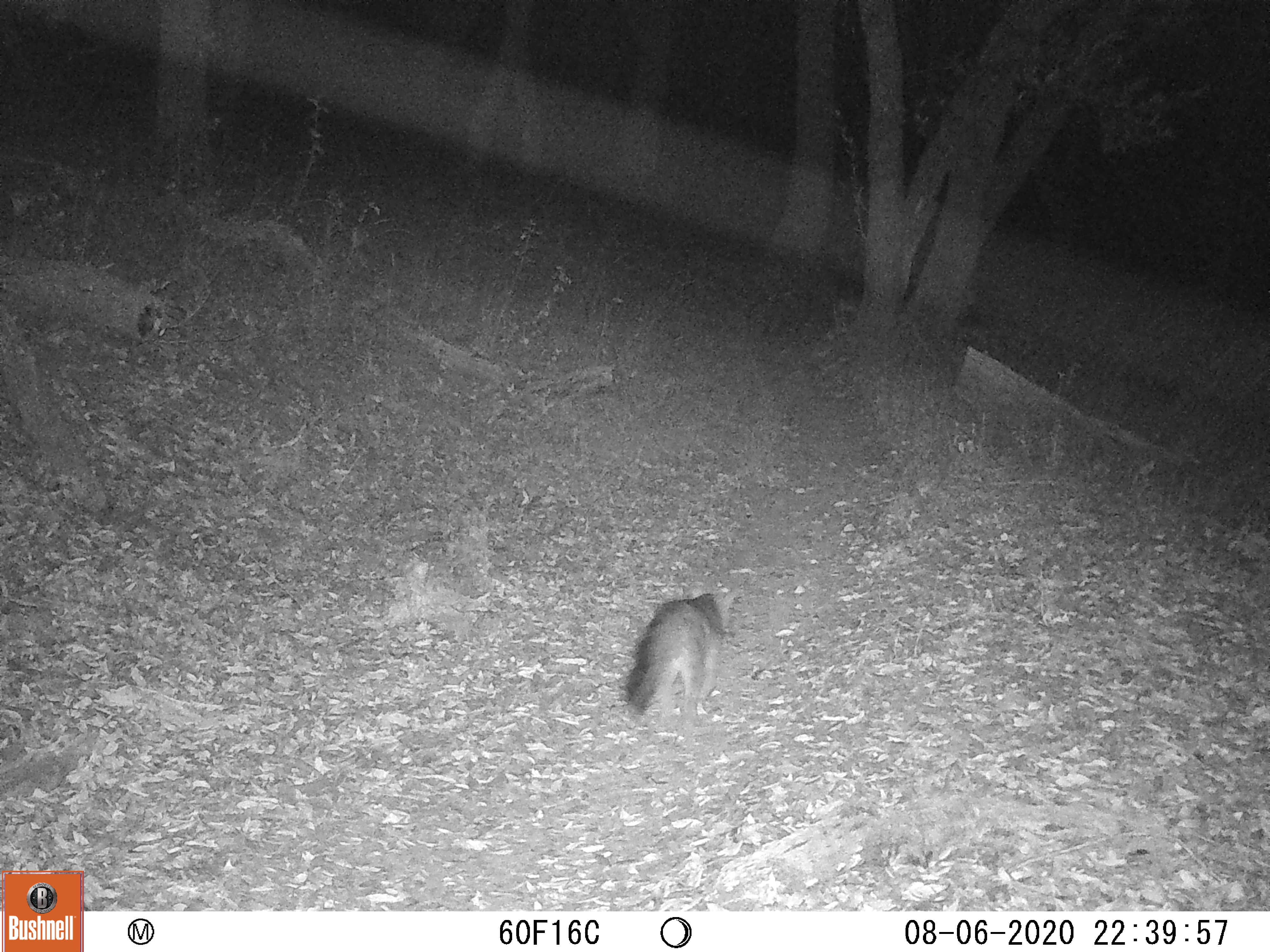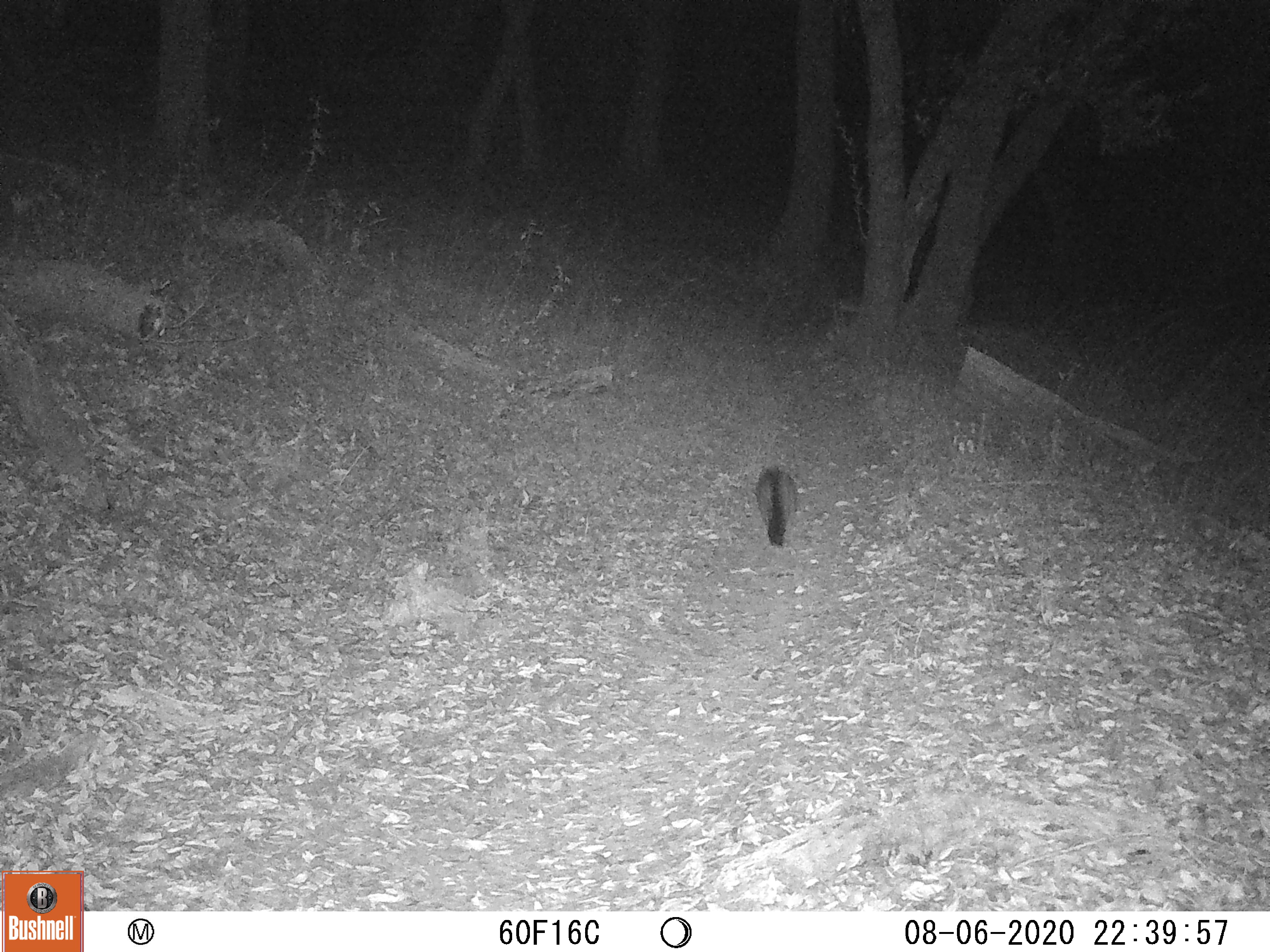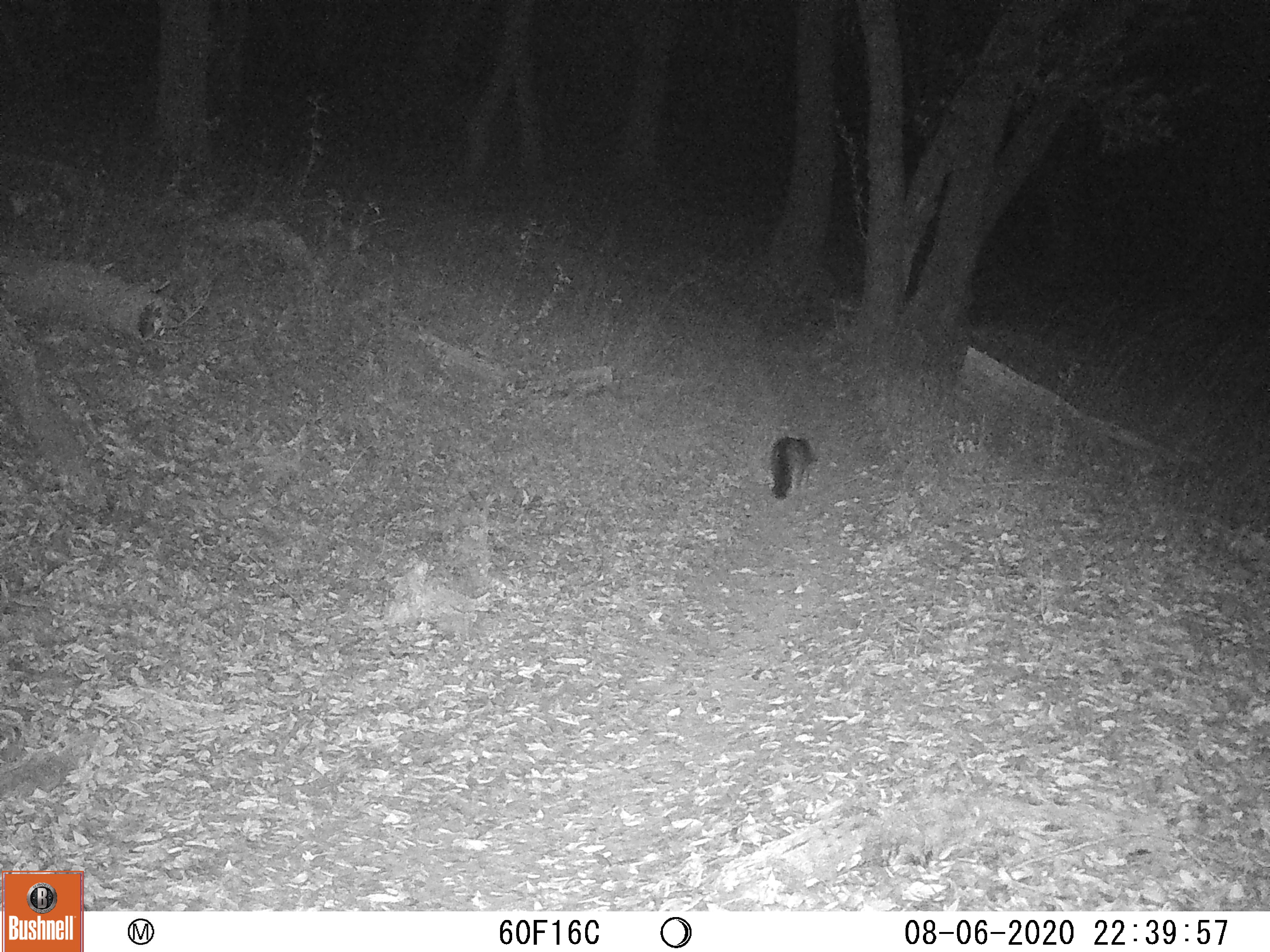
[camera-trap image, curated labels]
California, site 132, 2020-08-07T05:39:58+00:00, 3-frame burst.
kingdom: Animalia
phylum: Chordata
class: Mammalia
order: Carnivora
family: Canidae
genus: Urocyon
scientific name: Urocyon cinereoargenteus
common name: gray fox